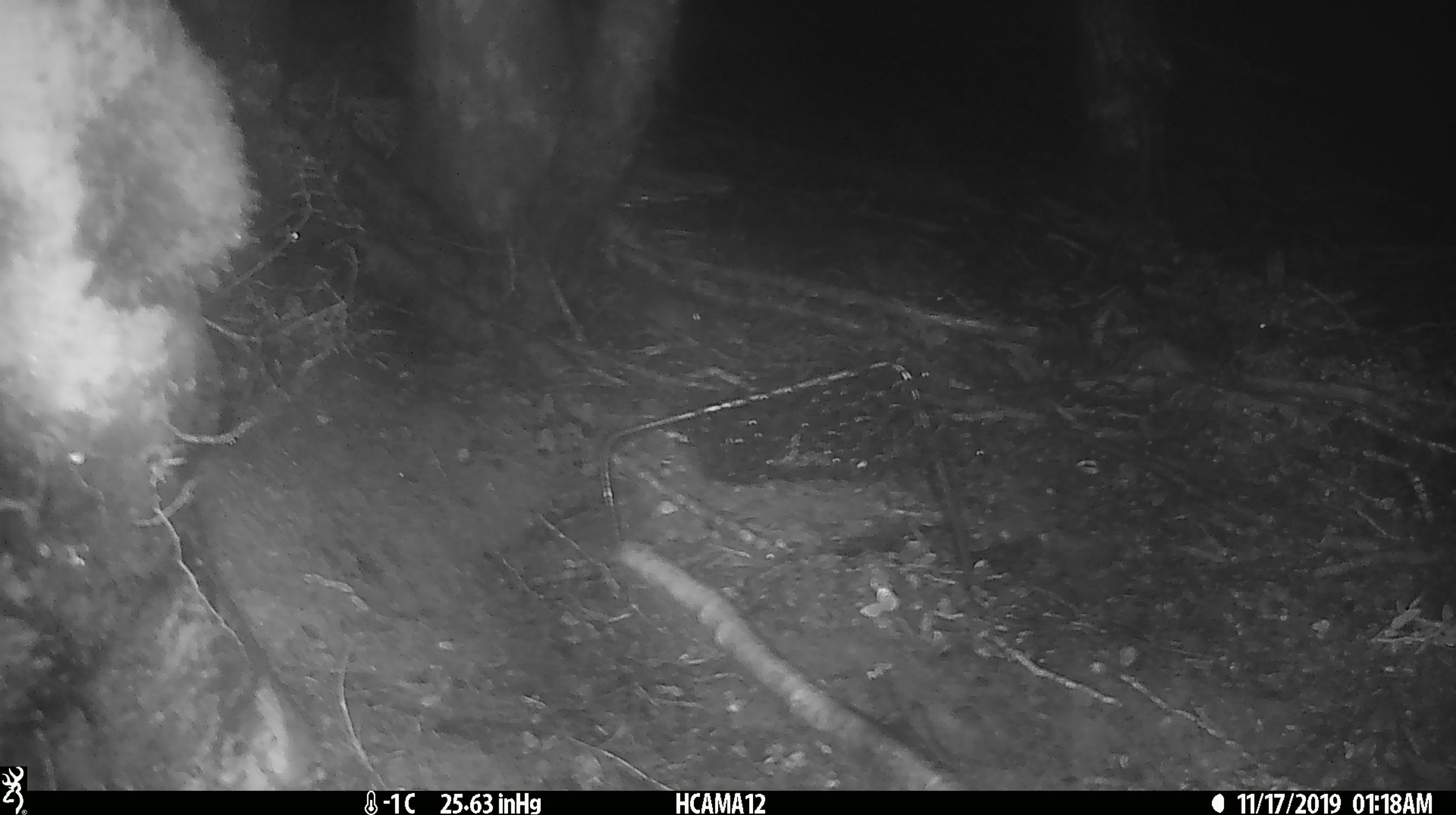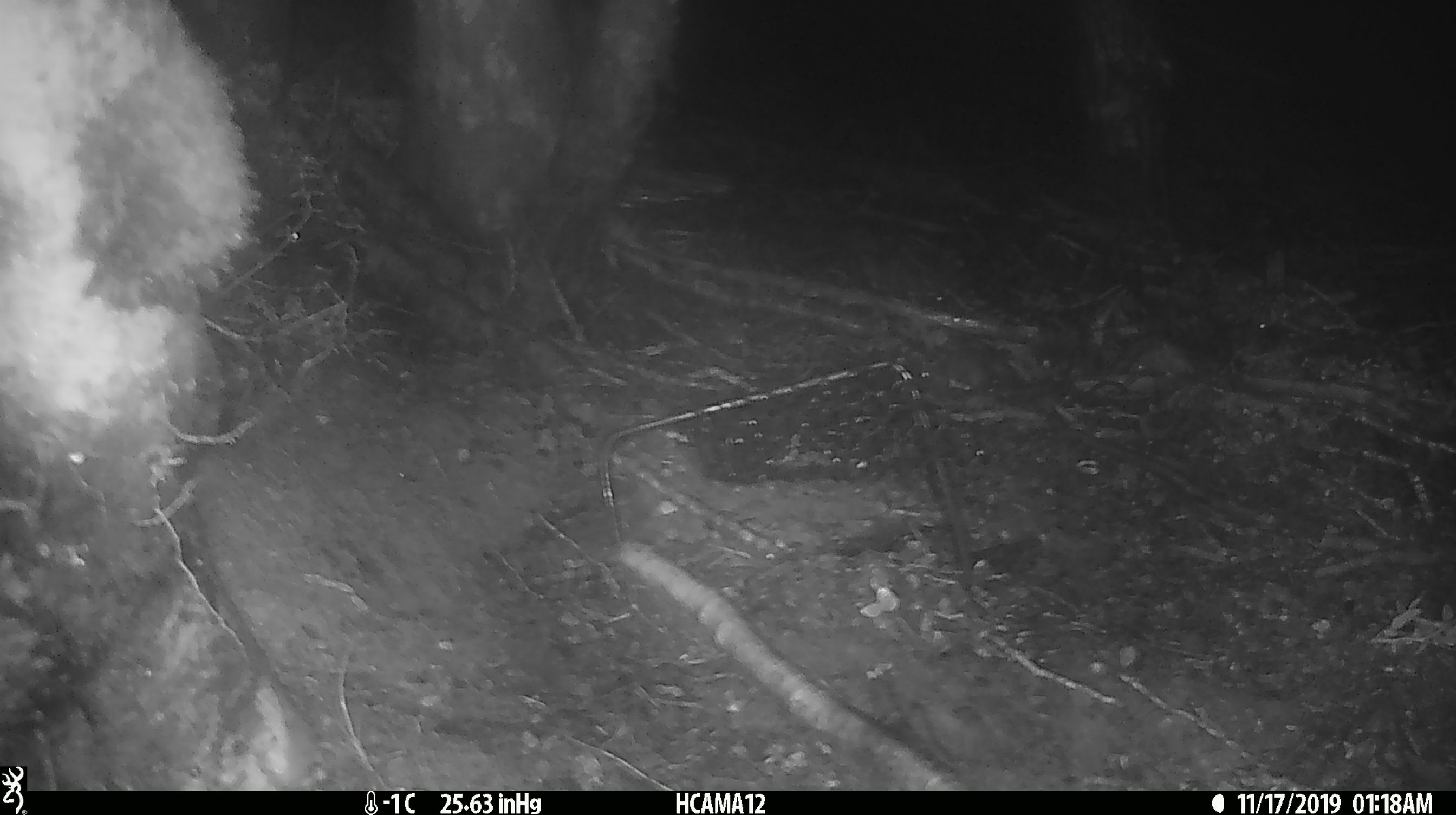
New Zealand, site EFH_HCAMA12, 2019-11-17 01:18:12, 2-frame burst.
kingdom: Animalia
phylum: Chordata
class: Mammalia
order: Rodentia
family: Muridae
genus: Mus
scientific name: Mus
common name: mouse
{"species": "mouse (Mus)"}